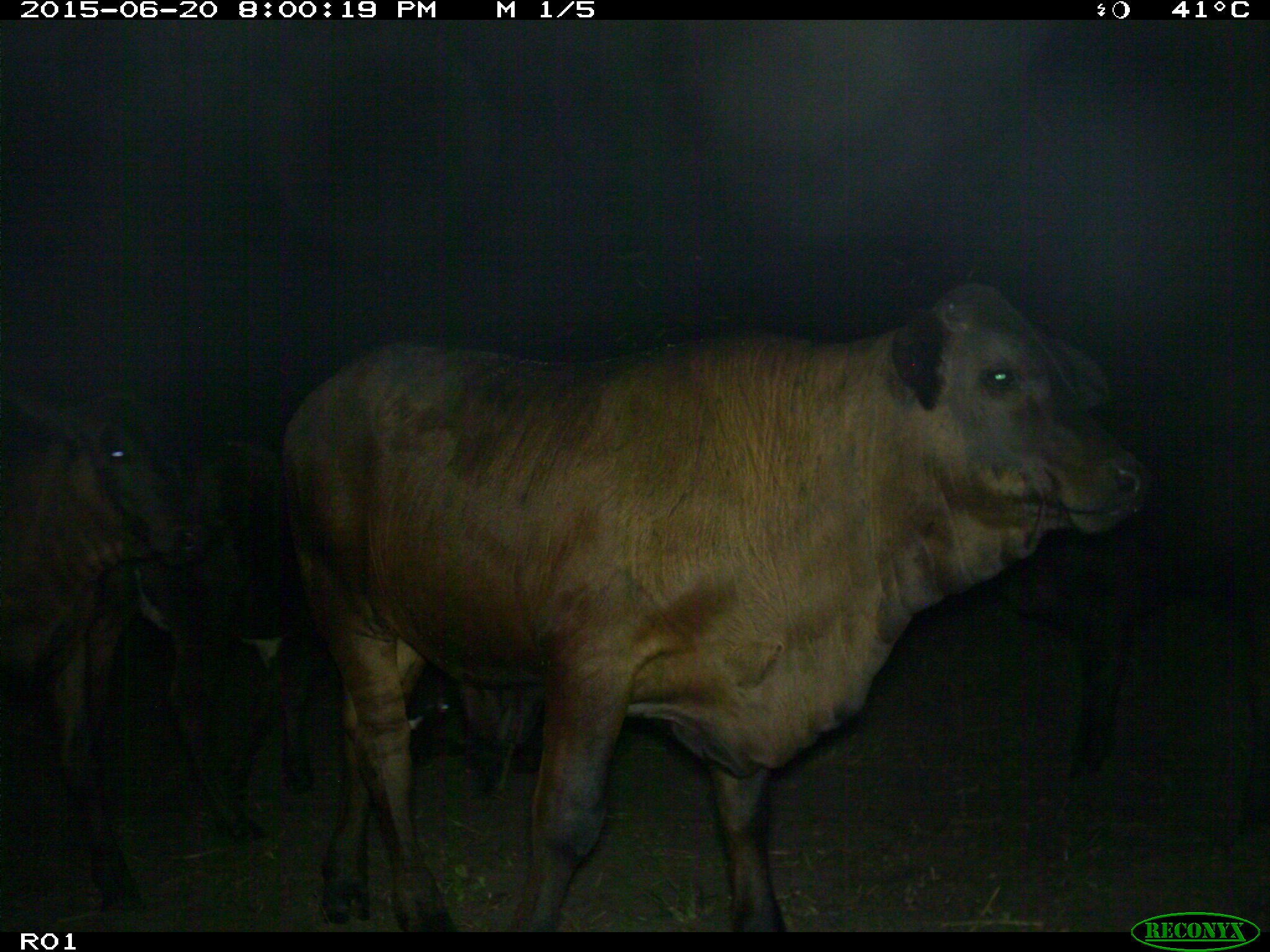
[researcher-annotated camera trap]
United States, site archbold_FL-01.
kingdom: Animalia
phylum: Chordata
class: Mammalia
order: Artiodactyla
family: Bovidae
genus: Bos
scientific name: Bos taurus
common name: domestic cow